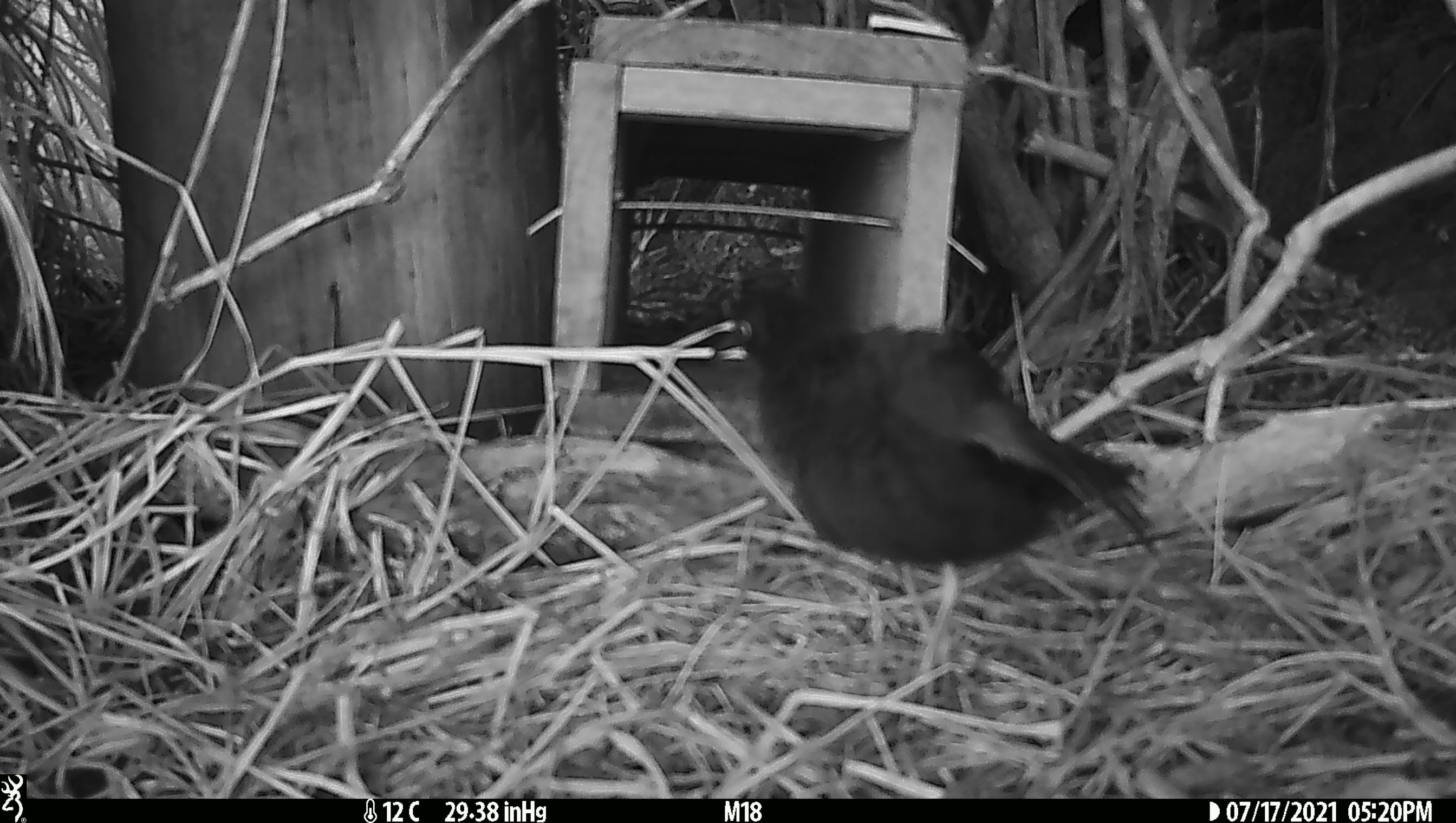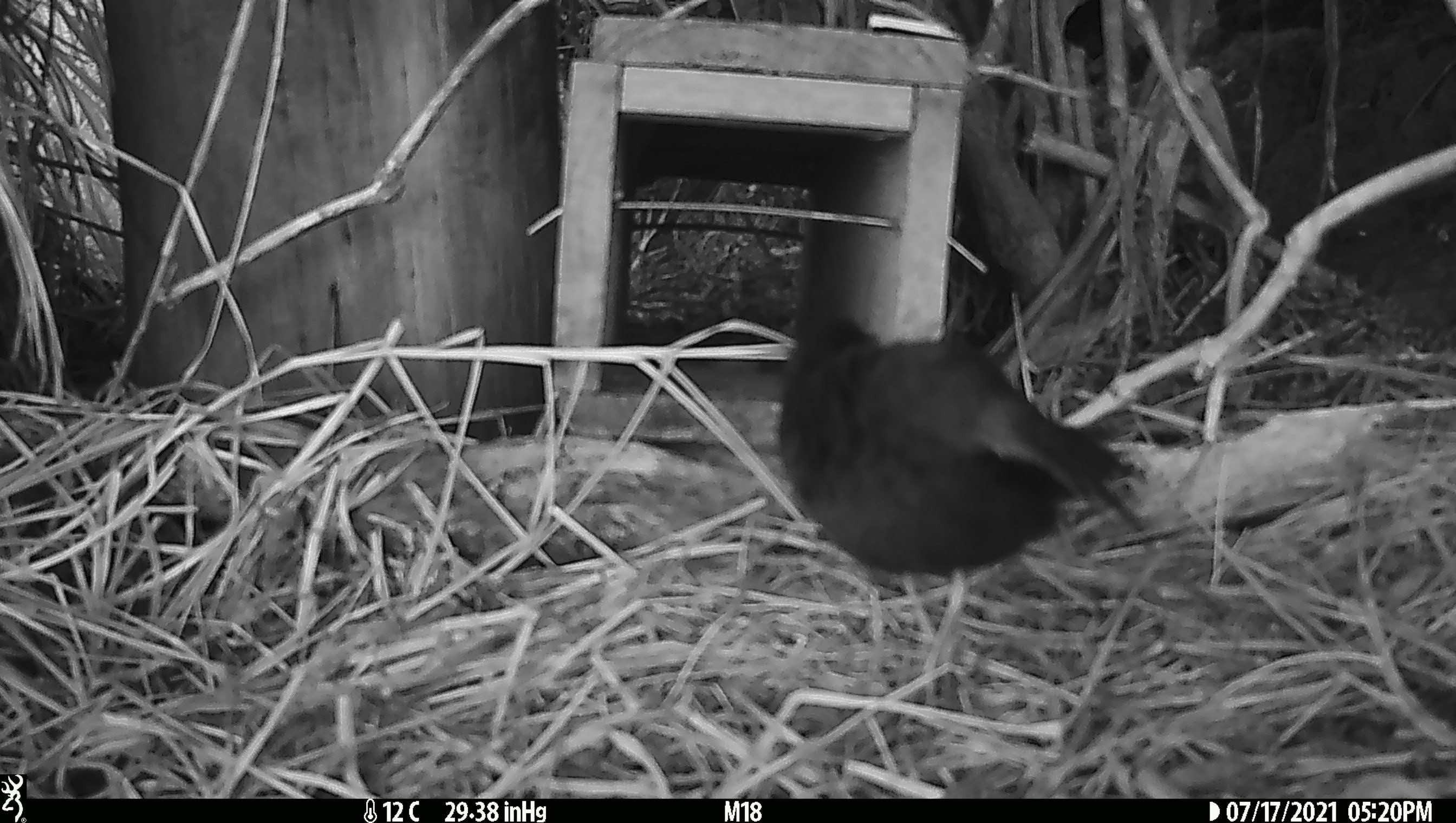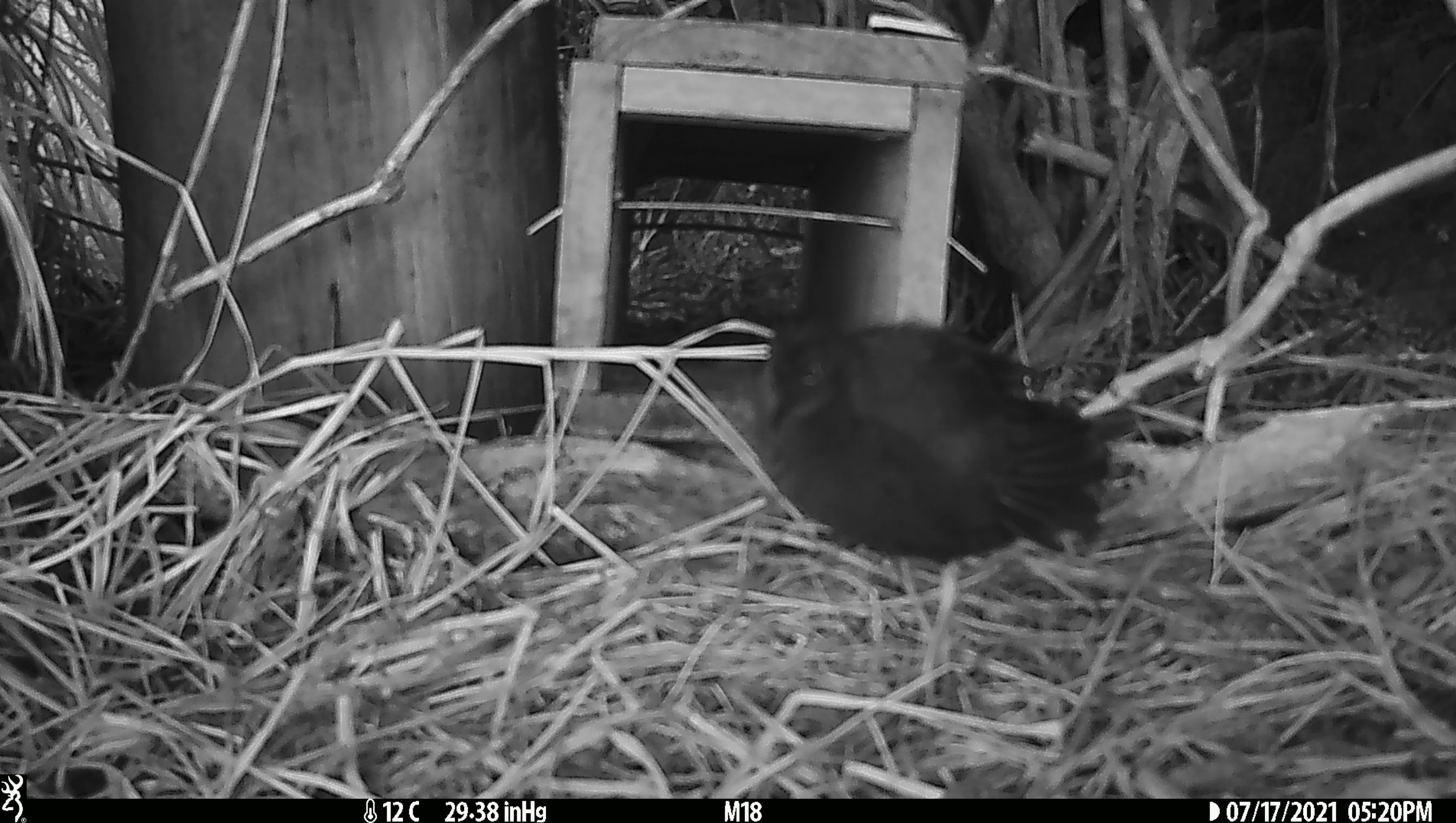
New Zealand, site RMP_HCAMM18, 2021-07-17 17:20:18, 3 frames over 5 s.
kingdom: Animalia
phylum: Chordata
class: Aves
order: Gruiformes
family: Rallidae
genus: Porzana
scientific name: Porzana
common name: crake